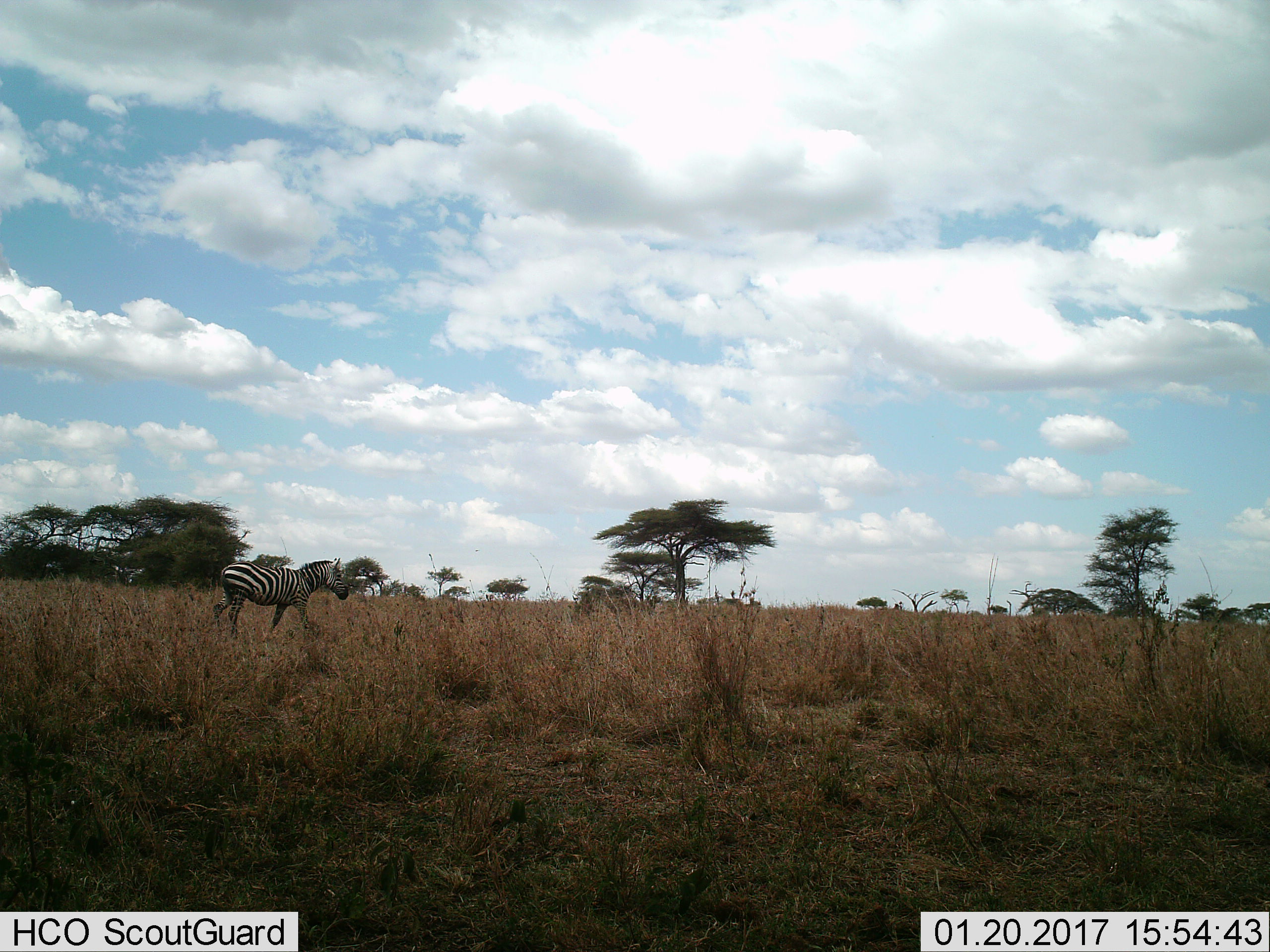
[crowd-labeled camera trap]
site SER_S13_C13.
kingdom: Animalia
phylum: Chordata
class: Mammalia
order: Perissodactyla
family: Equidae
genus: Equus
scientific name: Equus quagga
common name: plains zebra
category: zebraplains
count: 1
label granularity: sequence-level